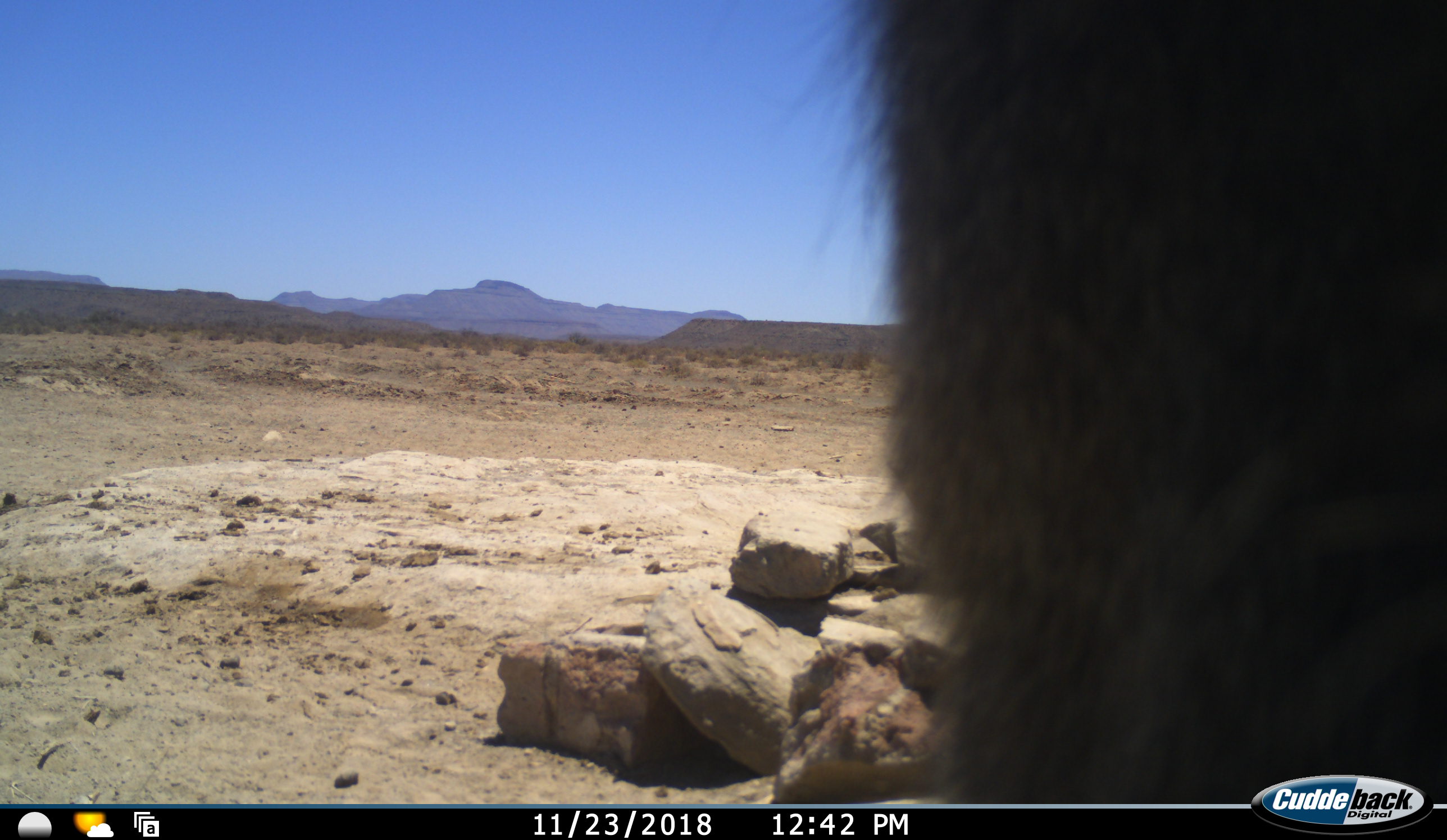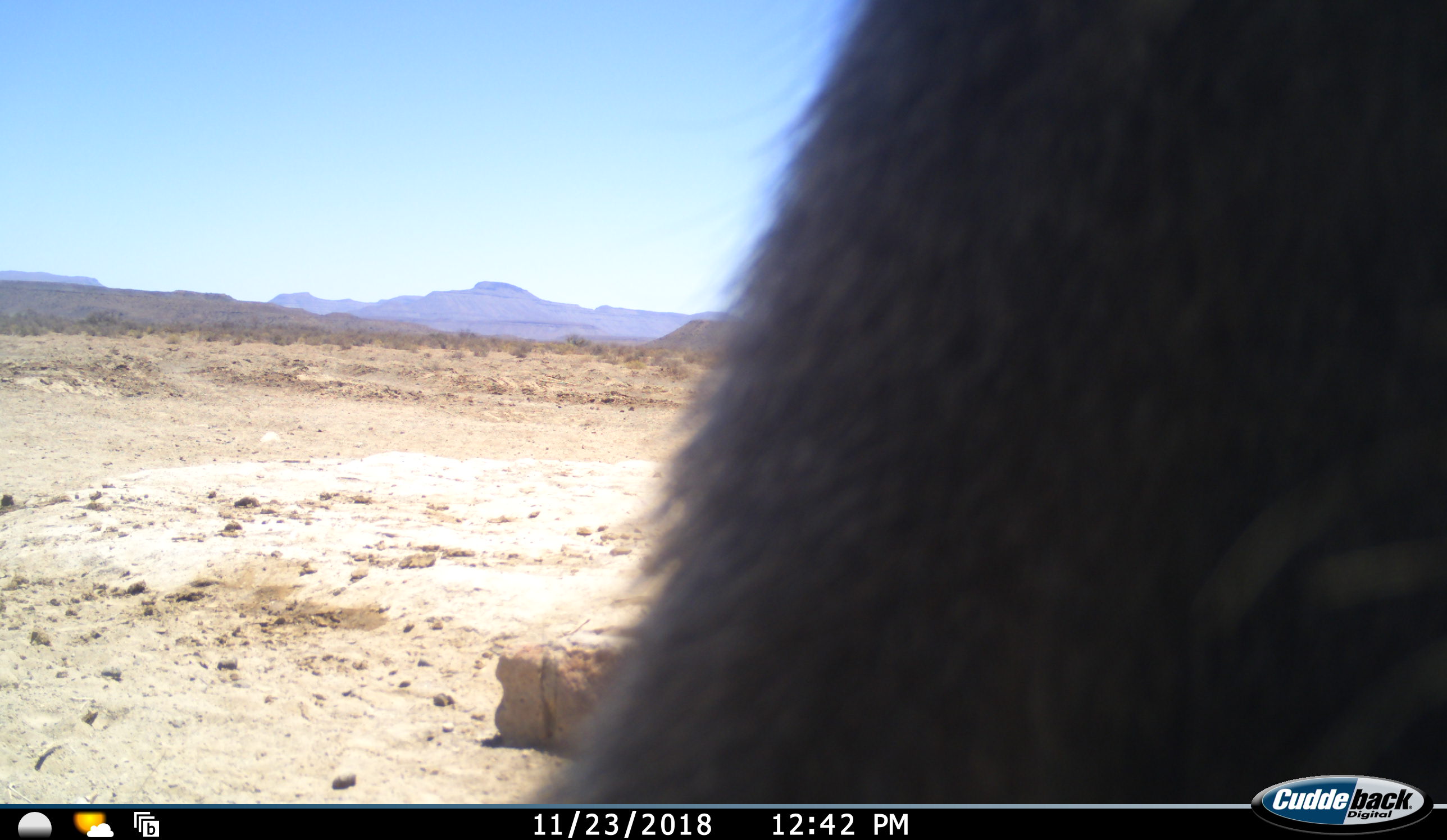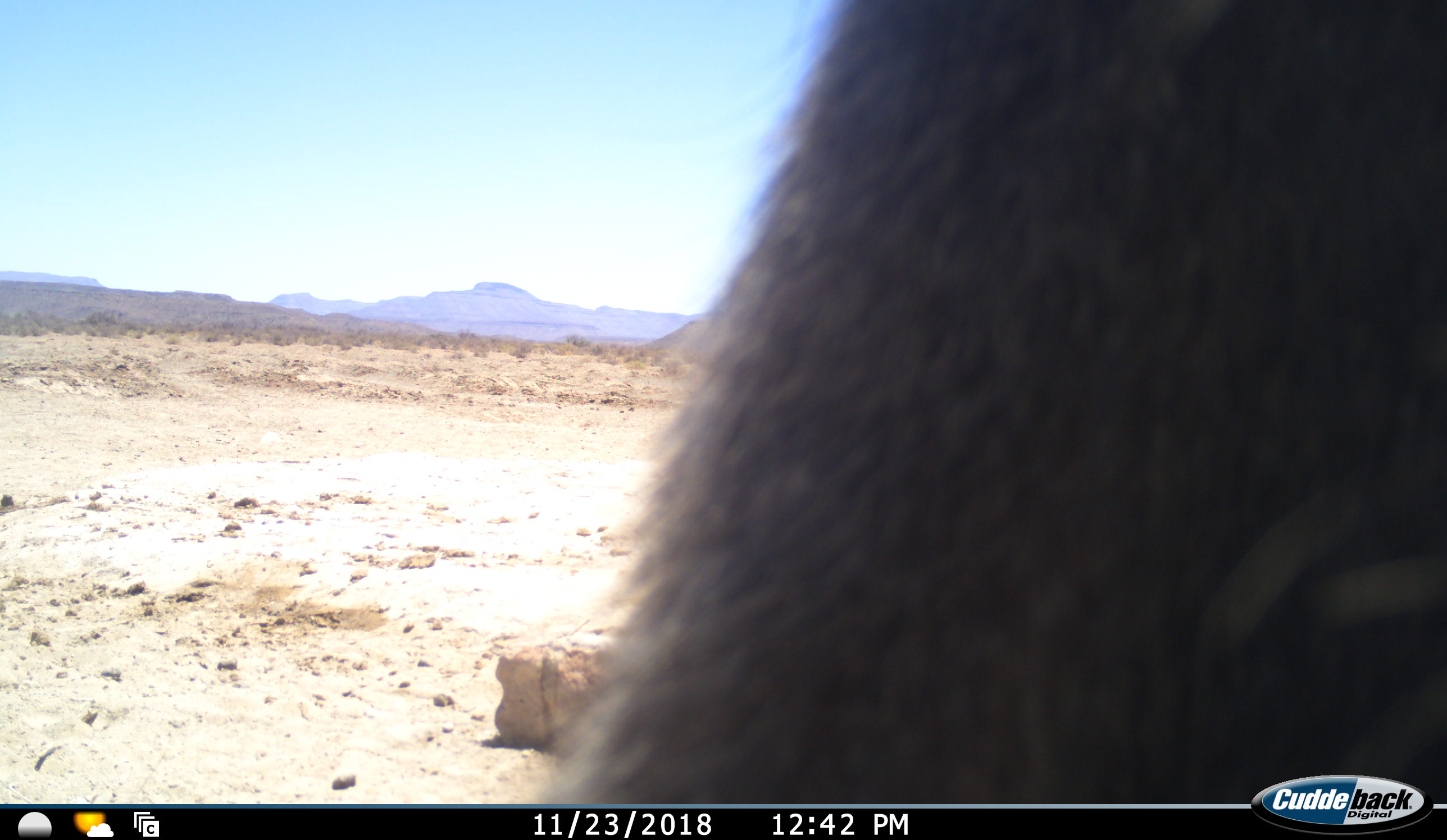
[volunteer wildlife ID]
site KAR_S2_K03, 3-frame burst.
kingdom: Animalia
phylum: Chordata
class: Mammalia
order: Primates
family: Cercopithecidae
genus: Papio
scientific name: Papio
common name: baboon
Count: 1.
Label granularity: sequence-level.